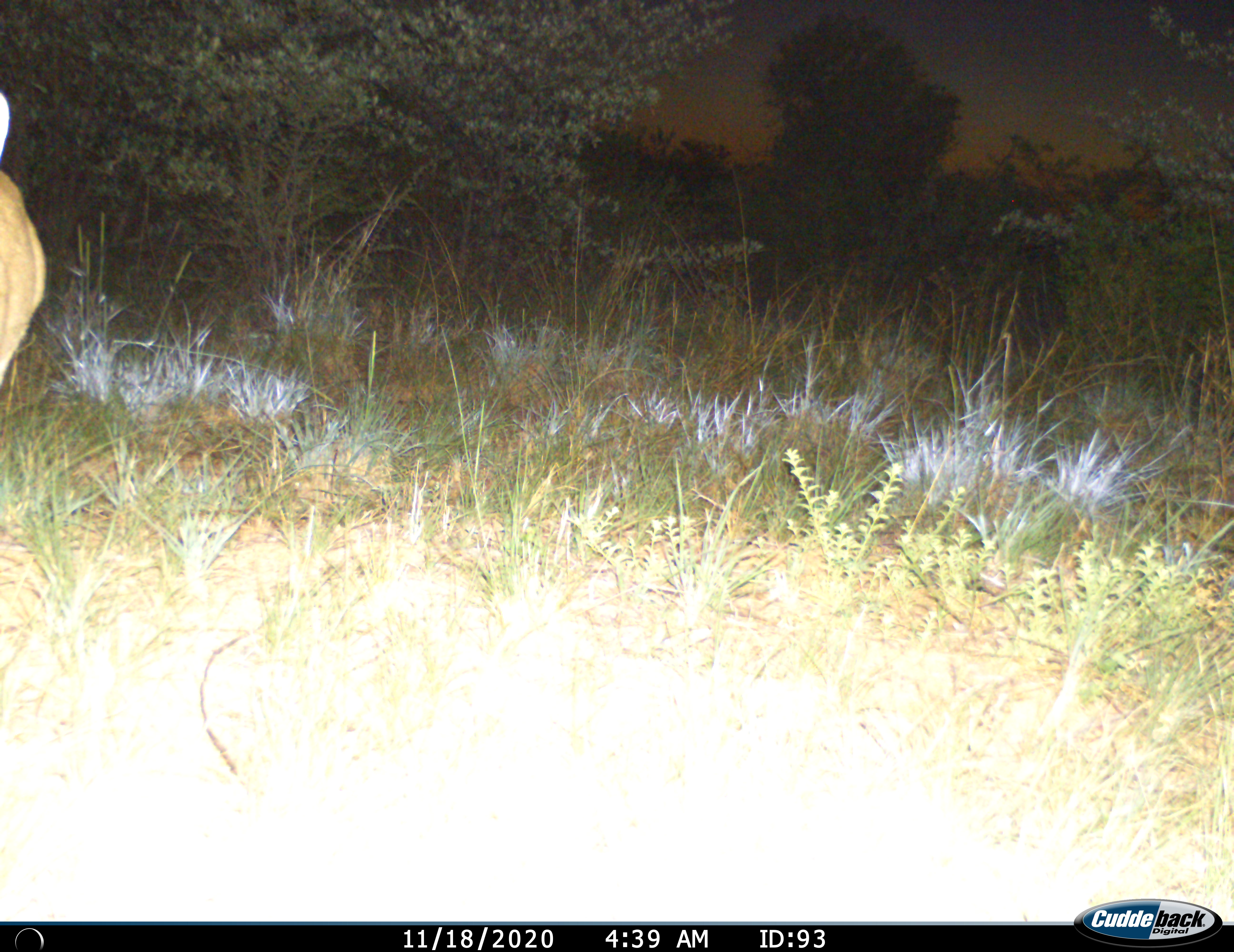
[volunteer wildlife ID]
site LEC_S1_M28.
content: unidentified animal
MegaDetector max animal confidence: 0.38